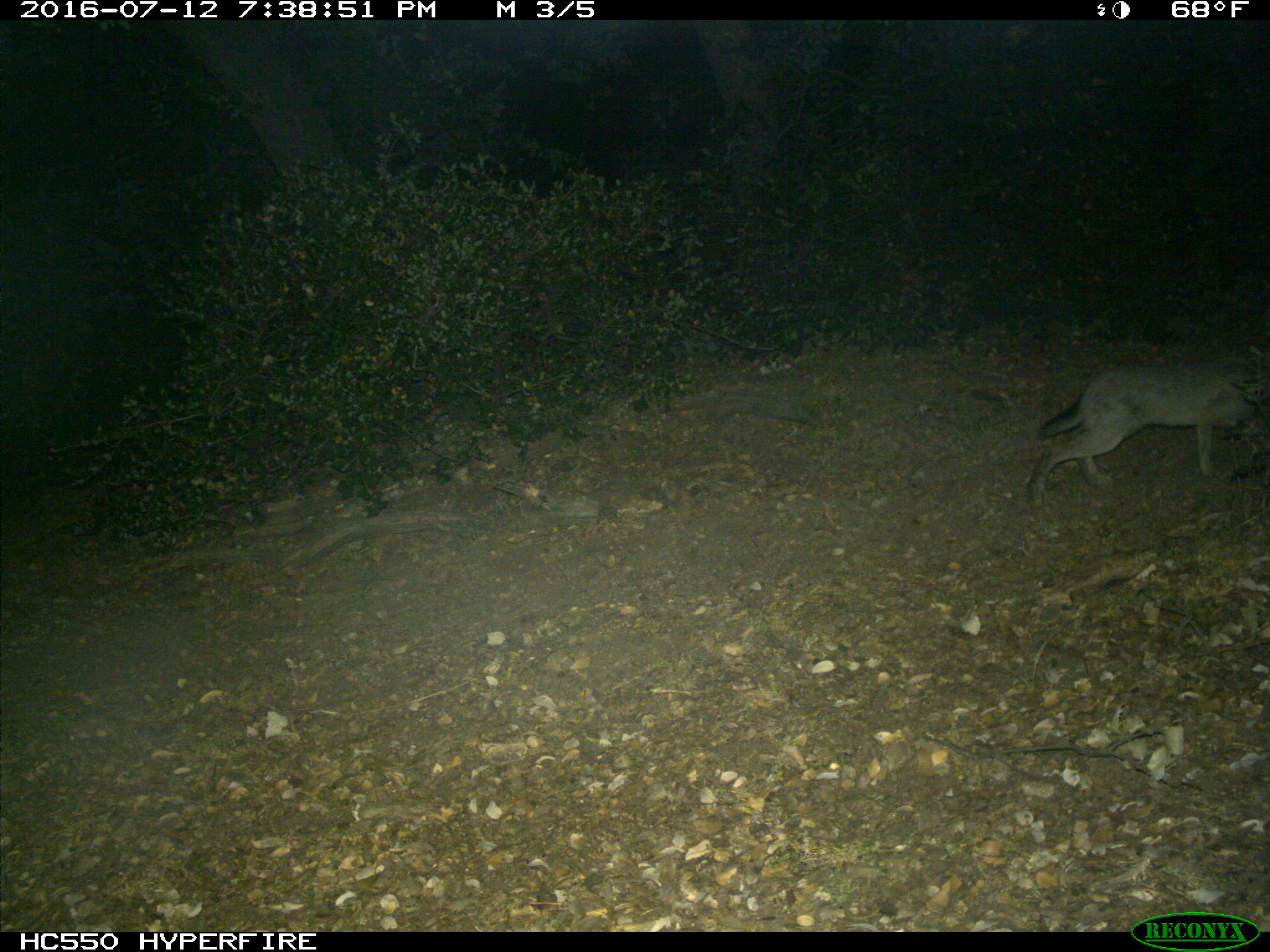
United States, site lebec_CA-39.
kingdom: Animalia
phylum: Chordata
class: Mammalia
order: Lagomorpha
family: Leporidae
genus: Lepus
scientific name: Lepus californicus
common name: black-tailed jackrabbit